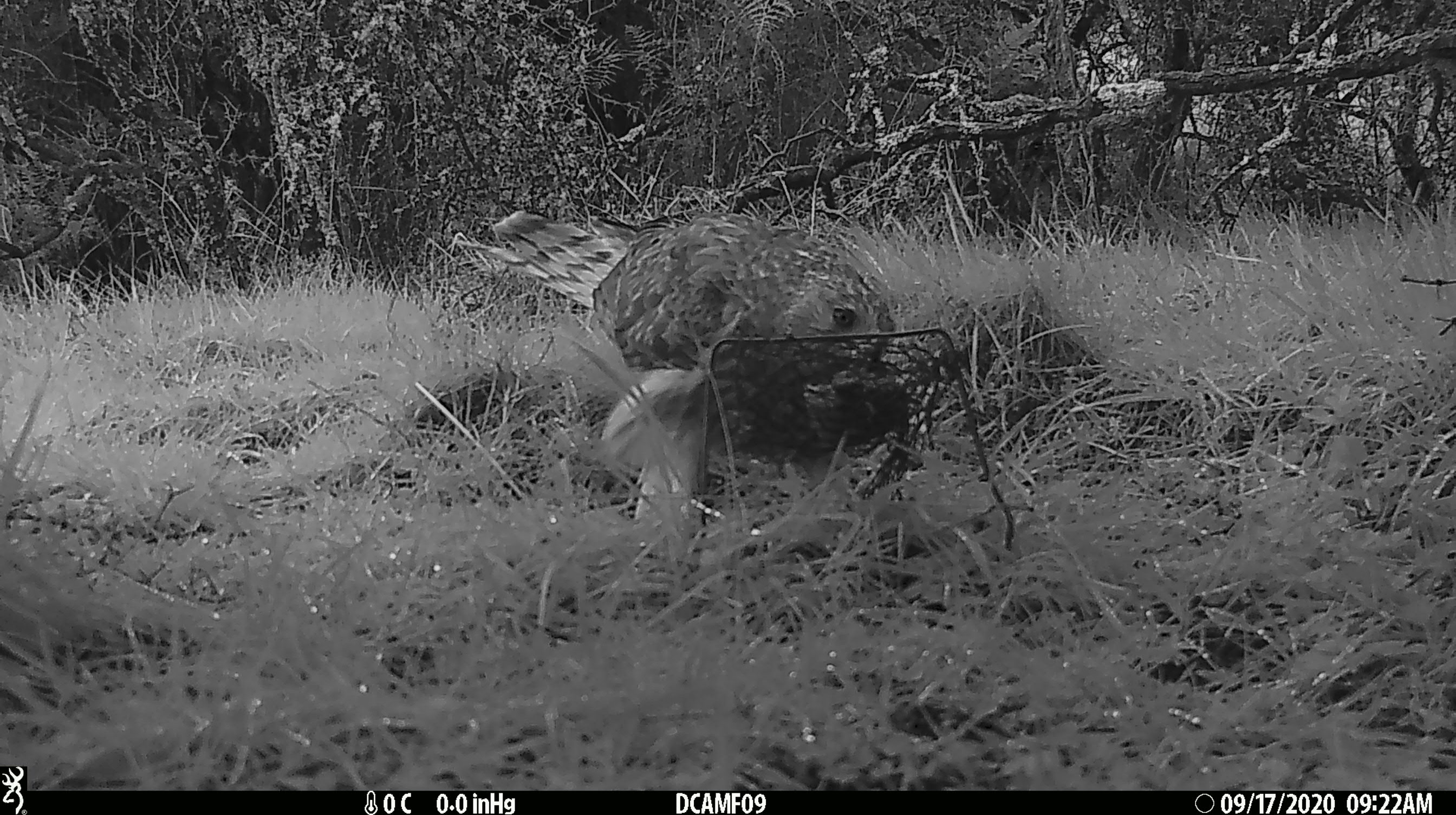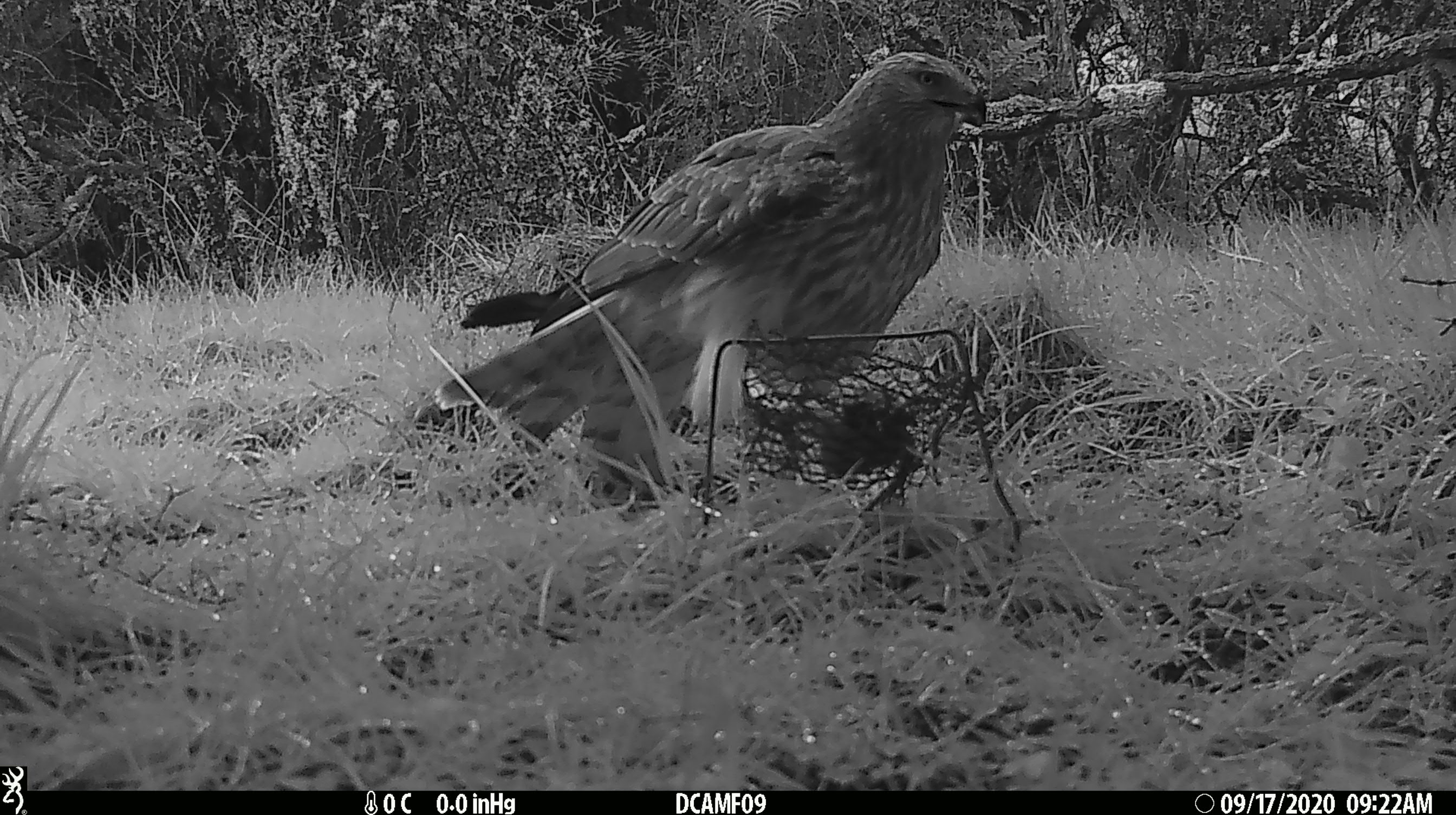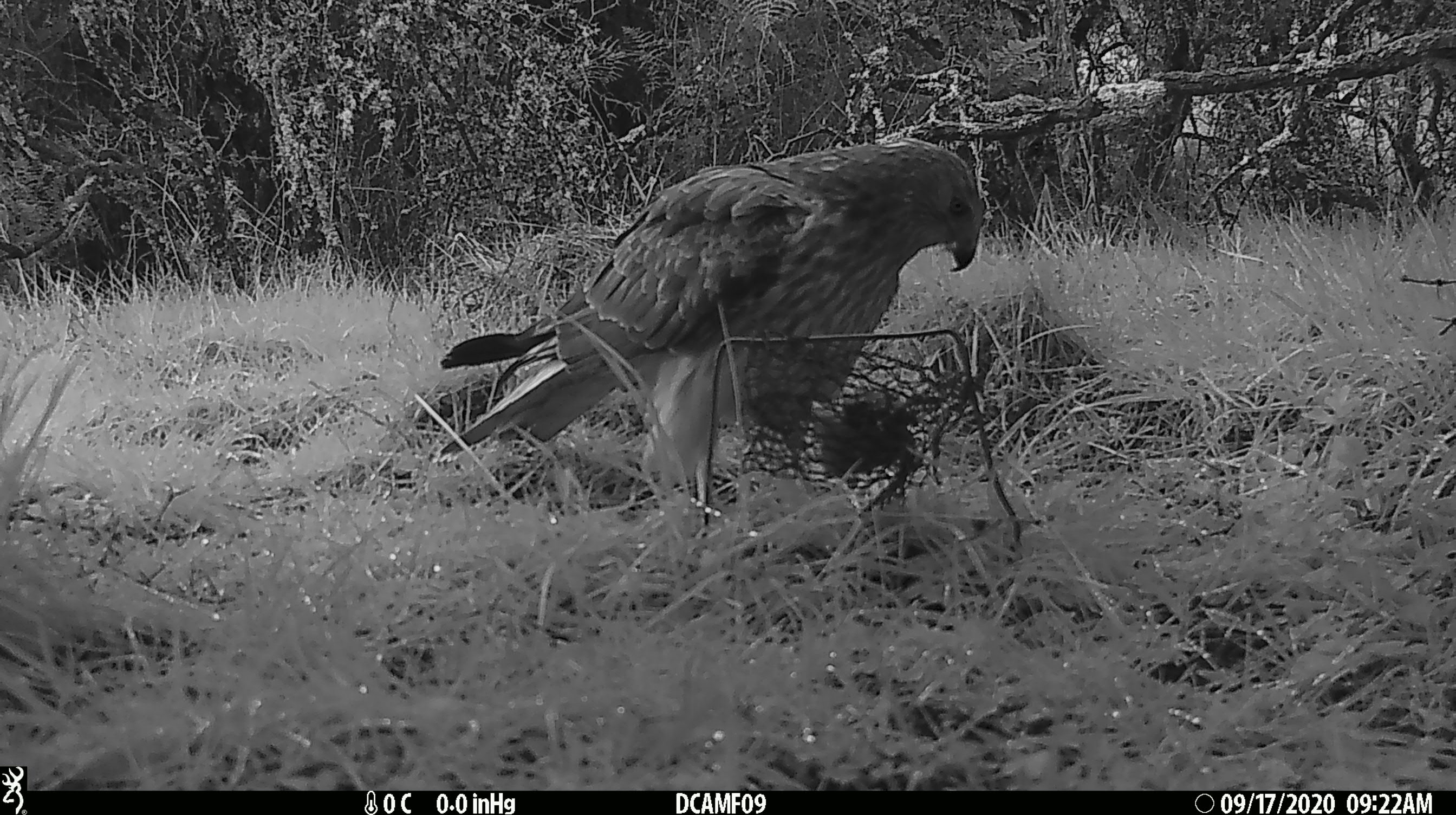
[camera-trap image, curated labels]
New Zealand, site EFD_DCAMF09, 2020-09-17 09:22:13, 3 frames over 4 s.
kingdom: Animalia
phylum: Chordata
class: Aves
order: Accipitriformes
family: Accipitridae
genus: Circus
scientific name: Circus approximans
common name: swamp harrier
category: harrier